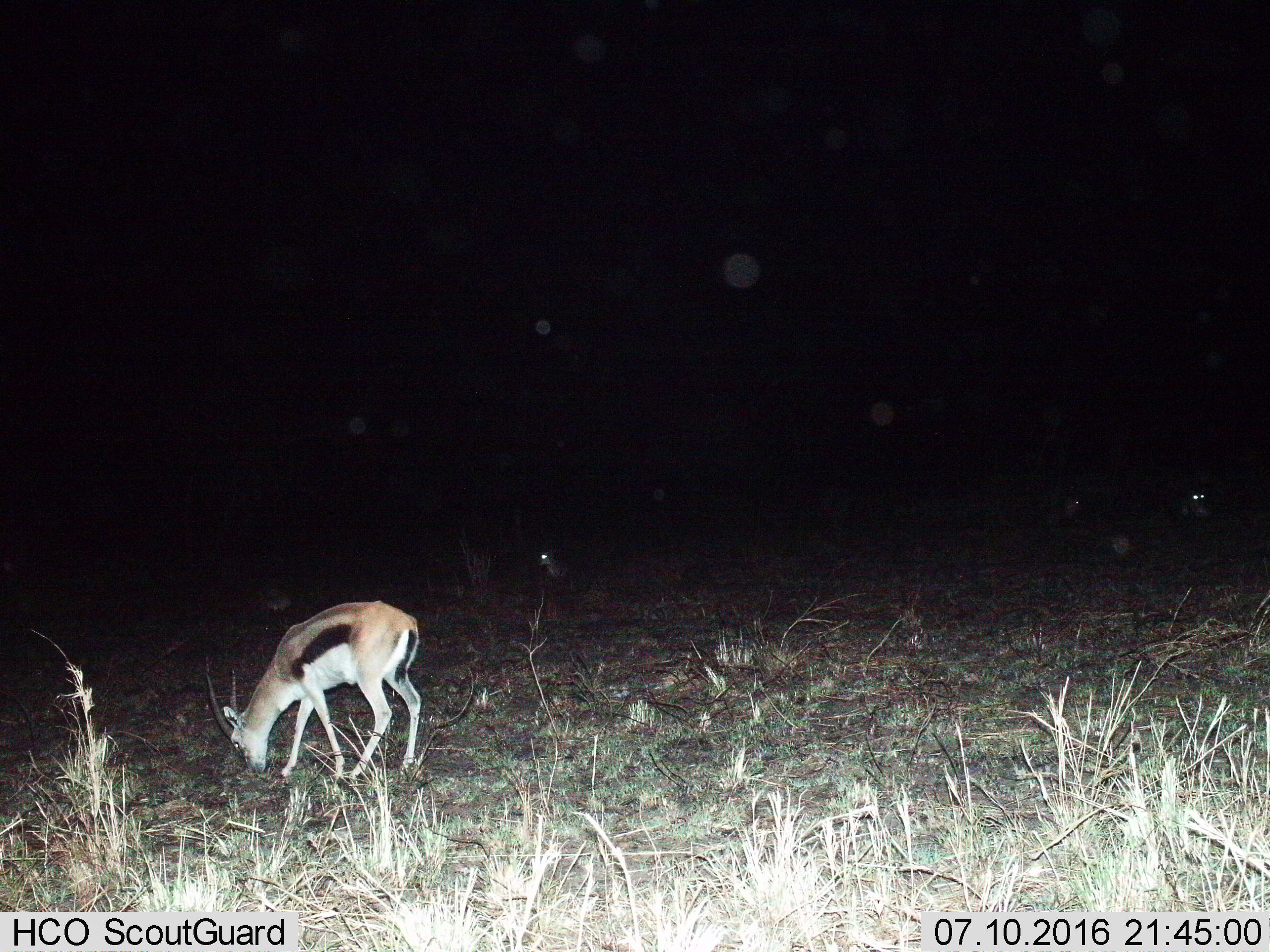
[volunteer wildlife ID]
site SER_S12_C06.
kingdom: Animalia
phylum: Chordata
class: Mammalia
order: Artiodactyla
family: Bovidae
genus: Eudorcas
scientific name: Eudorcas thomsonii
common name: thomson's gazelle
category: gazellethomsons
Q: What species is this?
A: Gazellethomsons (thomson's gazelle) (Eudorcas thomsonii).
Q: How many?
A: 4.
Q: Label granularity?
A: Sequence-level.